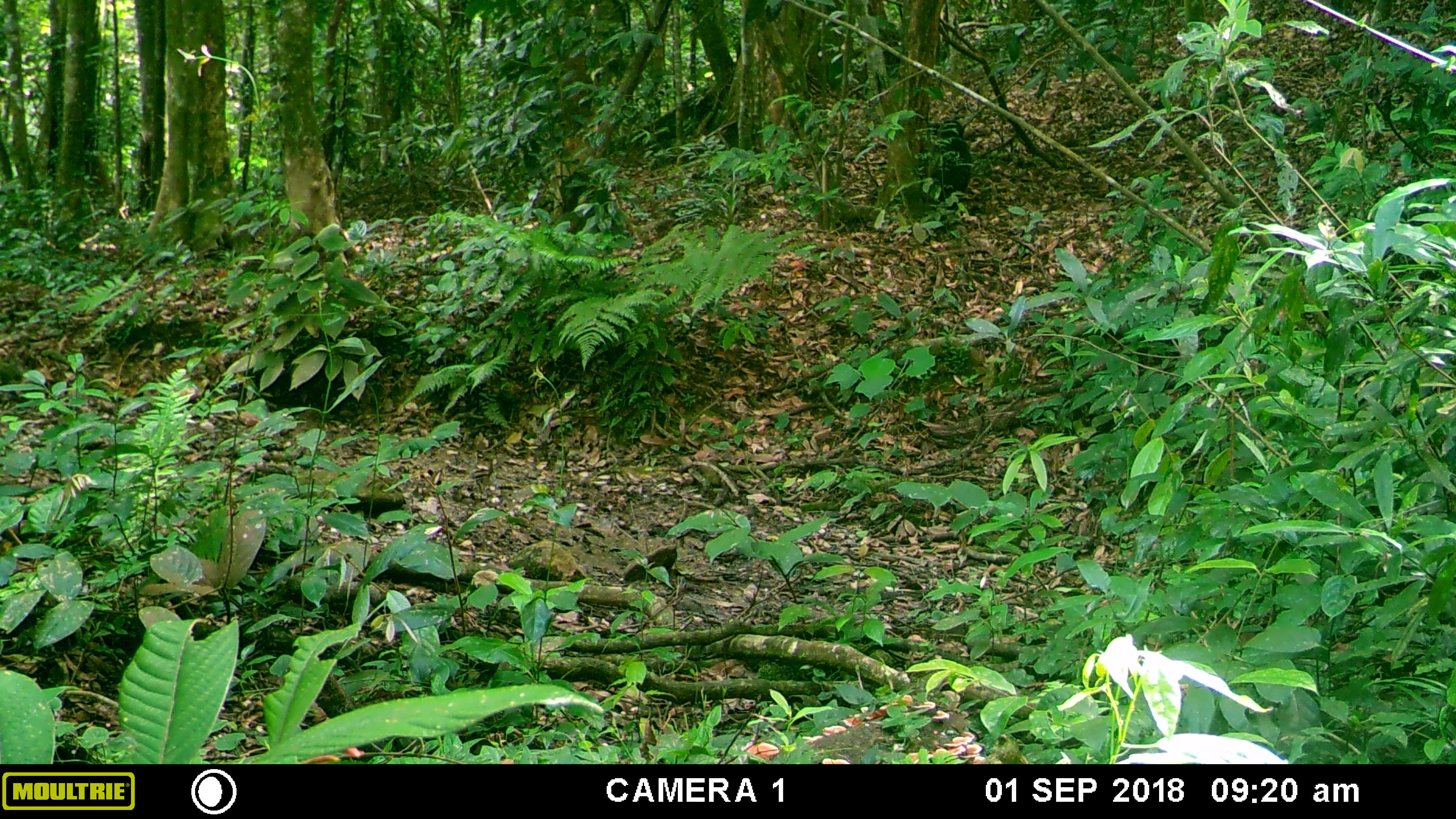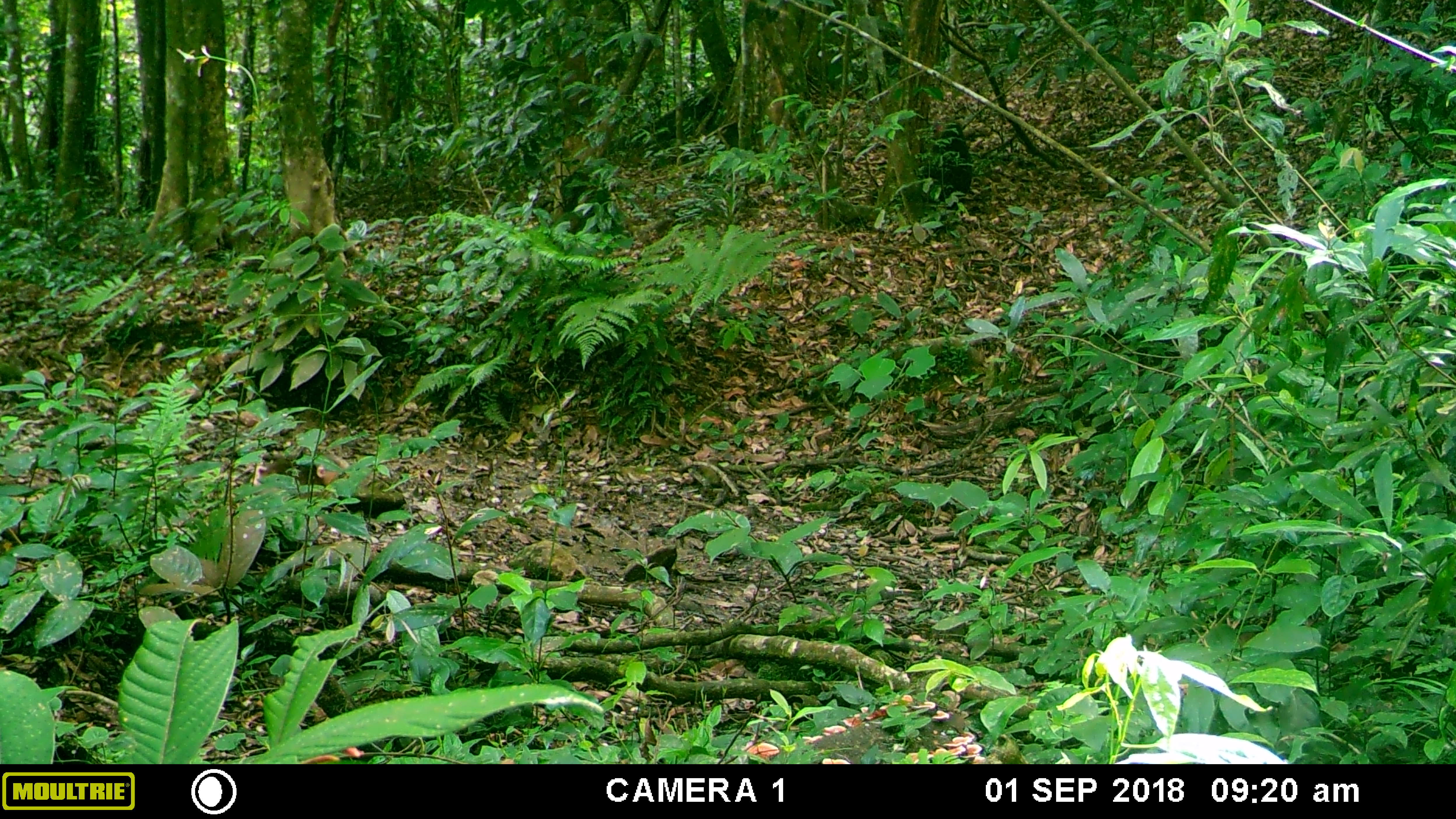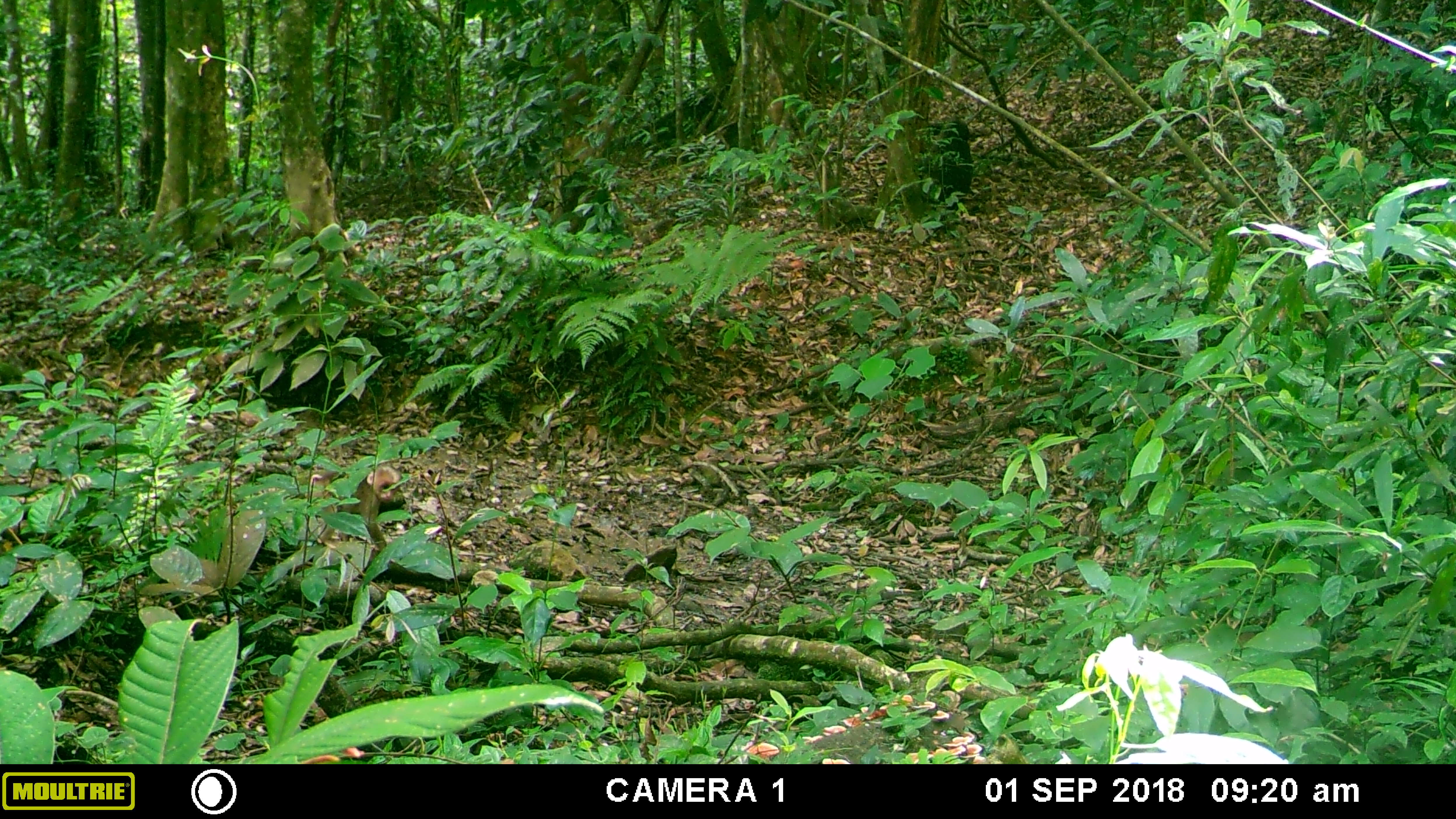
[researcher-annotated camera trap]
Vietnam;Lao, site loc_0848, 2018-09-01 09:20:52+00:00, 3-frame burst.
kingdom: Animalia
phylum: Chordata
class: Mammalia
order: Primates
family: Cercopithecidae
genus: Macaca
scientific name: Macaca arctoides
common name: stump-tailed macaque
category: stump tailed macaque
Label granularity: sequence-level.